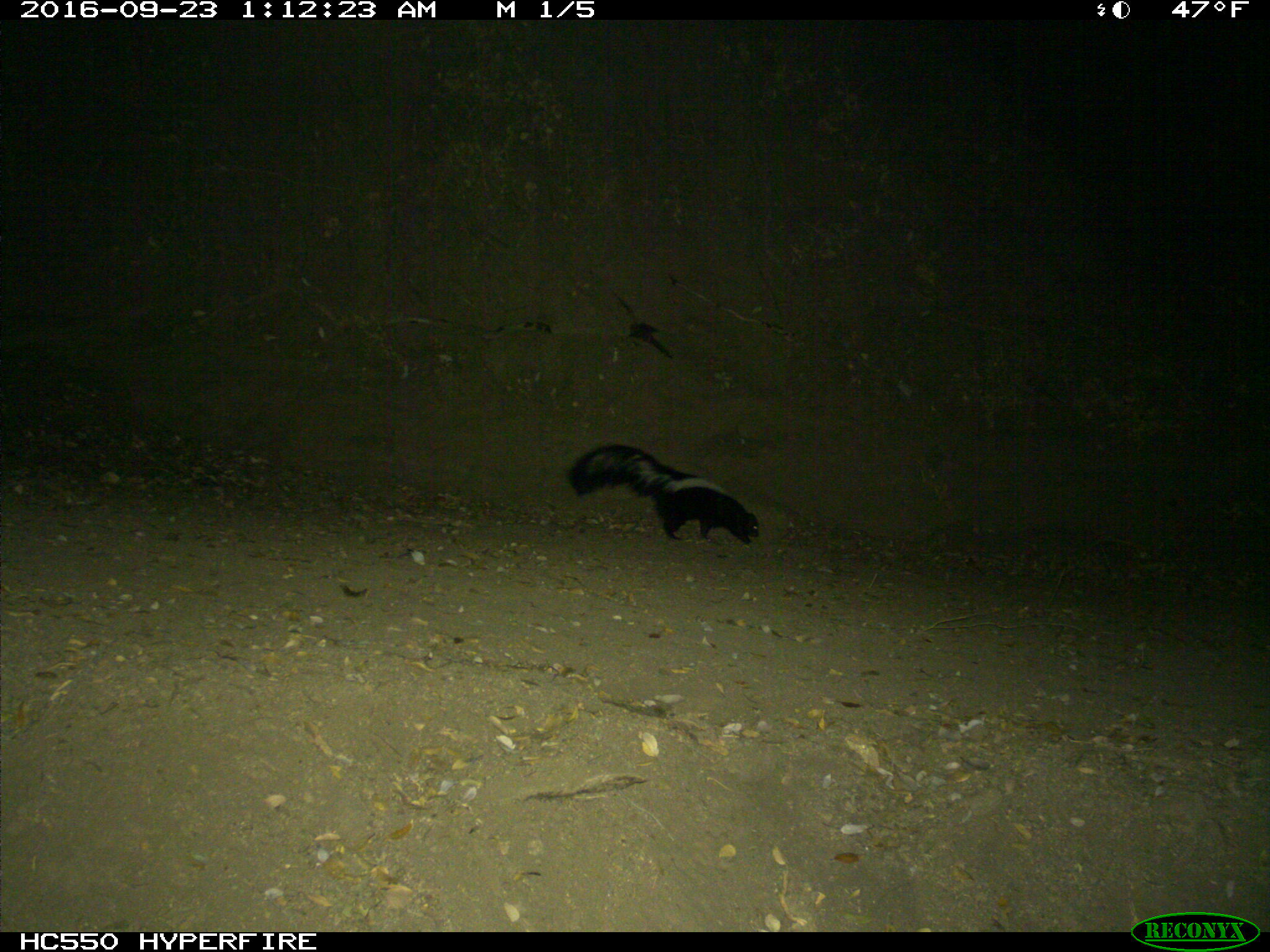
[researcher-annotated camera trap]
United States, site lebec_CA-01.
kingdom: Animalia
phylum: Chordata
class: Mammalia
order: Carnivora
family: Mephitidae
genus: Mephitis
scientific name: Mephitis mephitis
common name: striped skunk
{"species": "Mephitis mephitis (striped skunk)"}